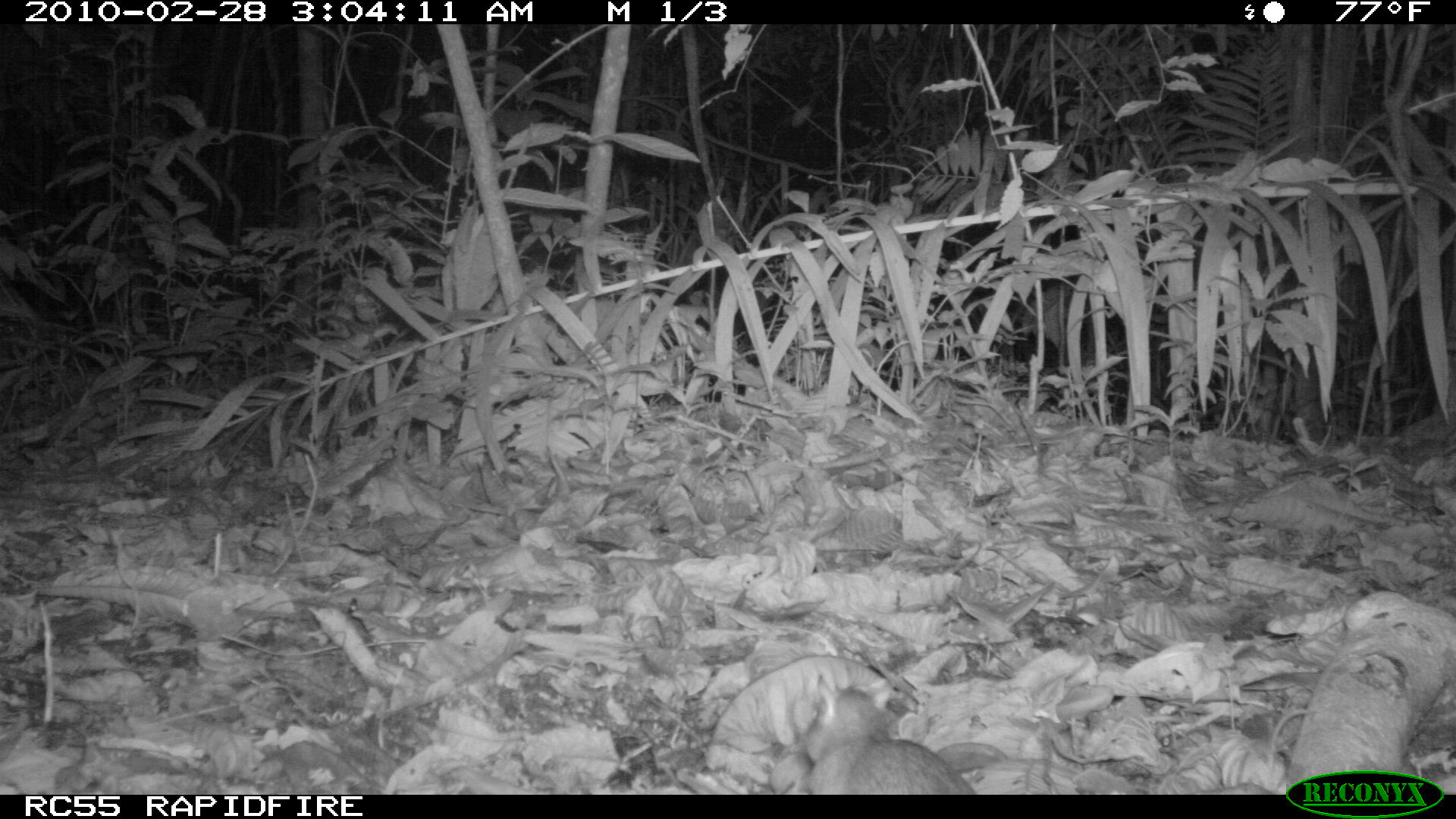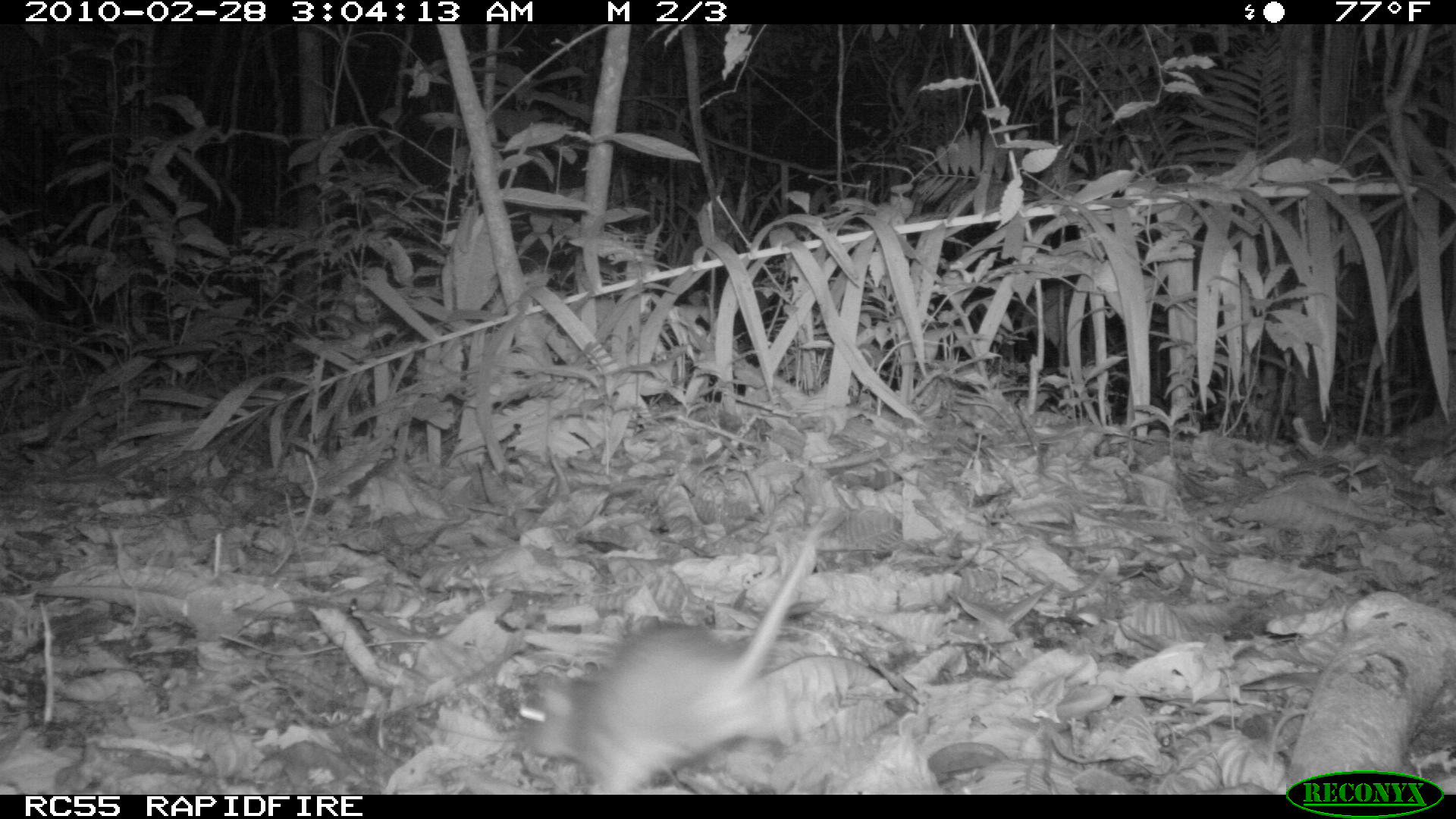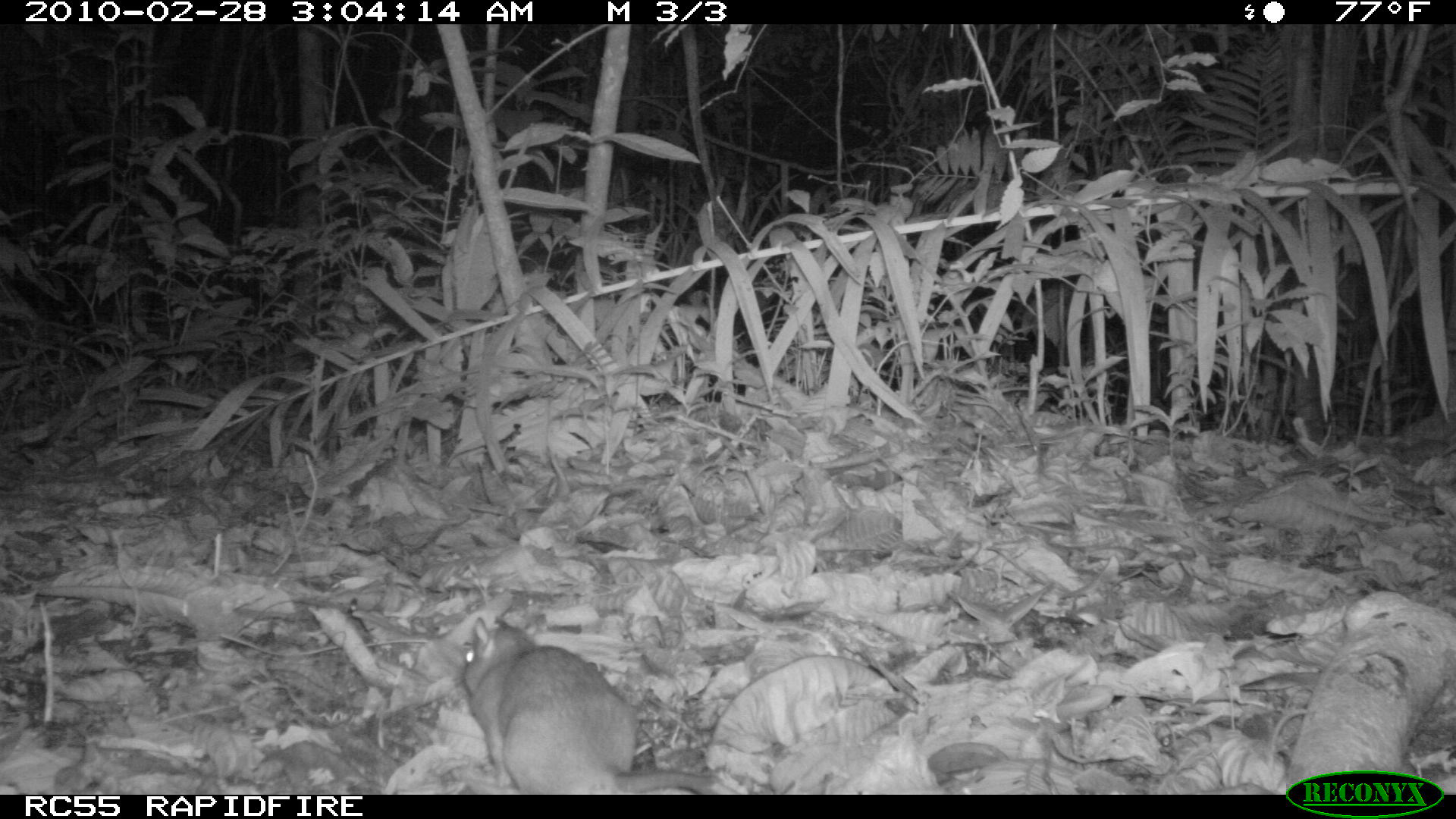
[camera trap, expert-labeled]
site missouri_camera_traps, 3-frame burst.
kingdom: Animalia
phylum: Chordata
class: Mammalia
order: Rodentia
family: Muridae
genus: Rattus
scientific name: Rattus praetor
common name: spiny rat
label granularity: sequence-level